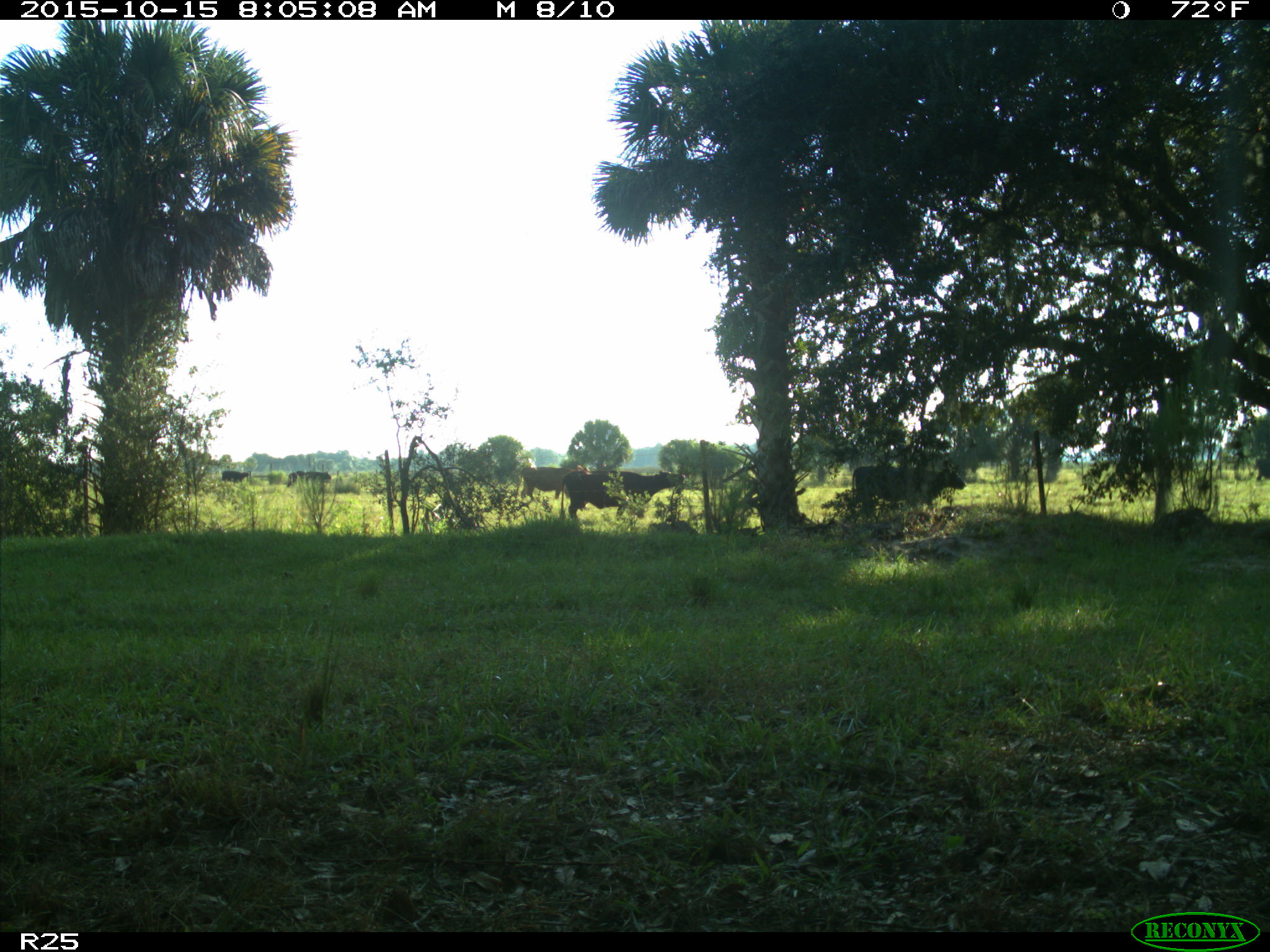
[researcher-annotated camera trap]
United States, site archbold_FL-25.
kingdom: Animalia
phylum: Chordata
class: Mammalia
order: Artiodactyla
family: Bovidae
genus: Bos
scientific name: Bos taurus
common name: domestic cow